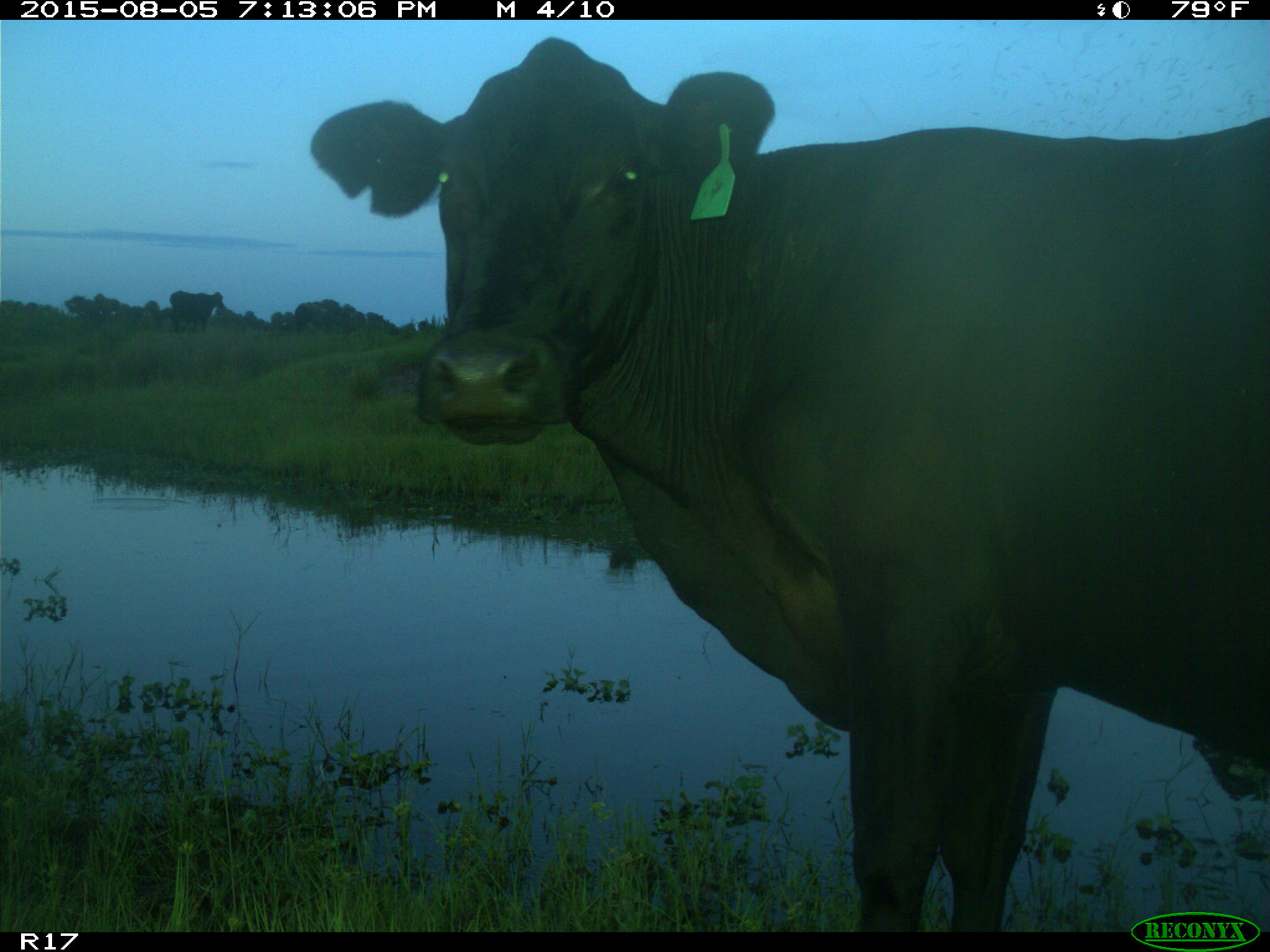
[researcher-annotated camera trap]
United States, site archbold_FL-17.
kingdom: Animalia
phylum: Chordata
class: Mammalia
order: Artiodactyla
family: Bovidae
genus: Bos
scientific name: Bos taurus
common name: domestic cow